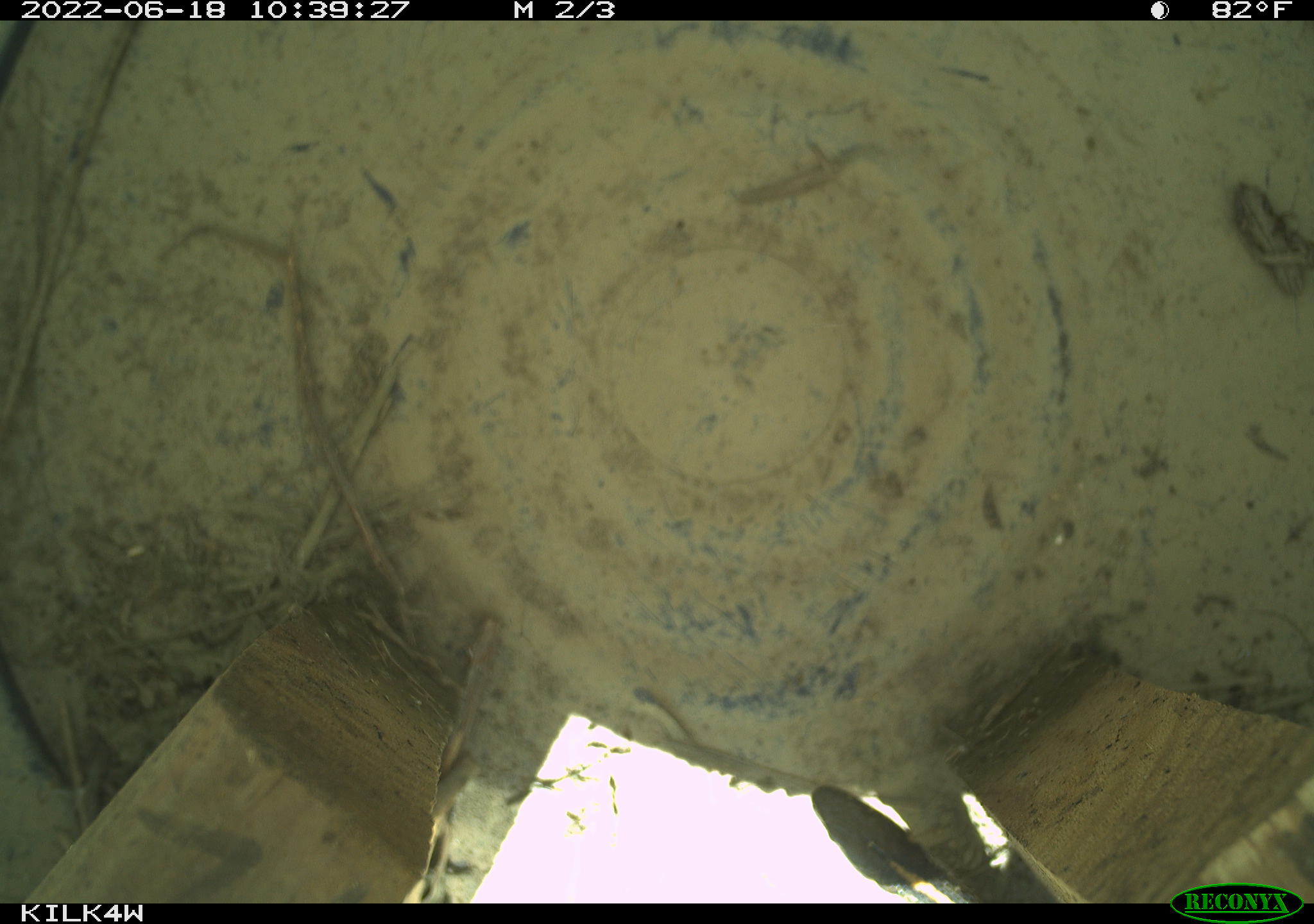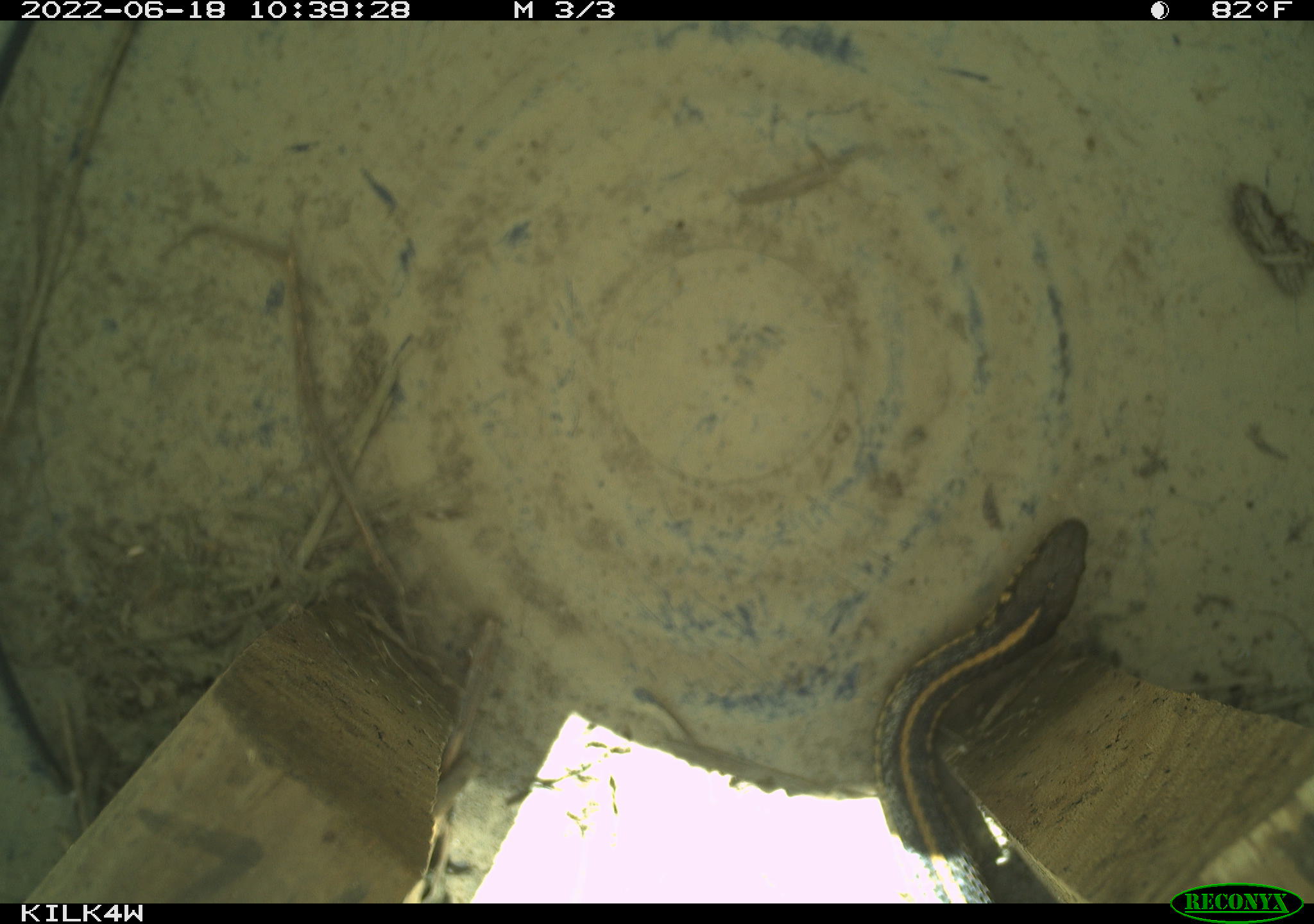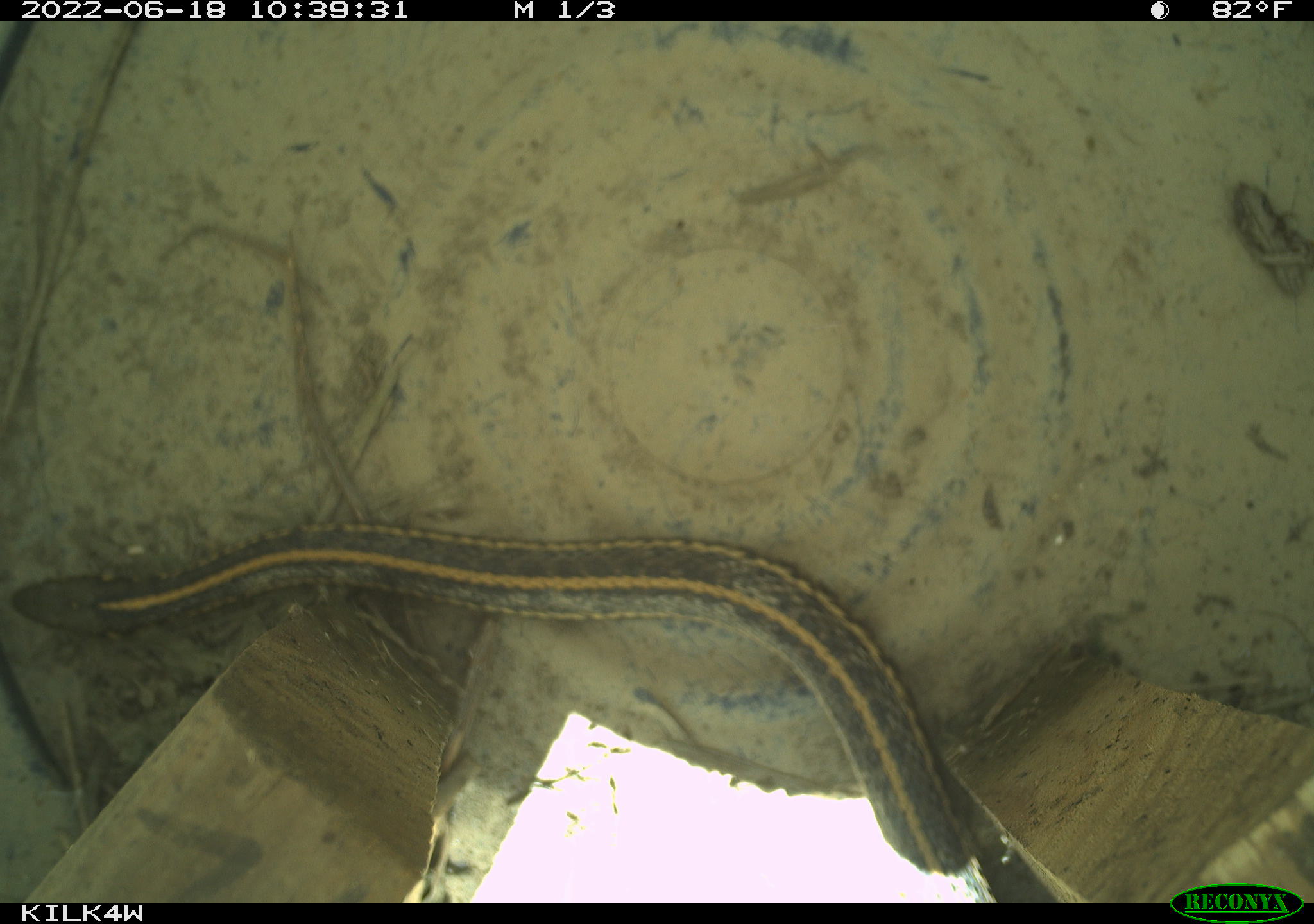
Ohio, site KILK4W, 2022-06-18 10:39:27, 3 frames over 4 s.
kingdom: Animalia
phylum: Chordata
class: Reptilia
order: Squamata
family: Colubridae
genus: Thamnophis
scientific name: Thamnophis radix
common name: plains gartersnake